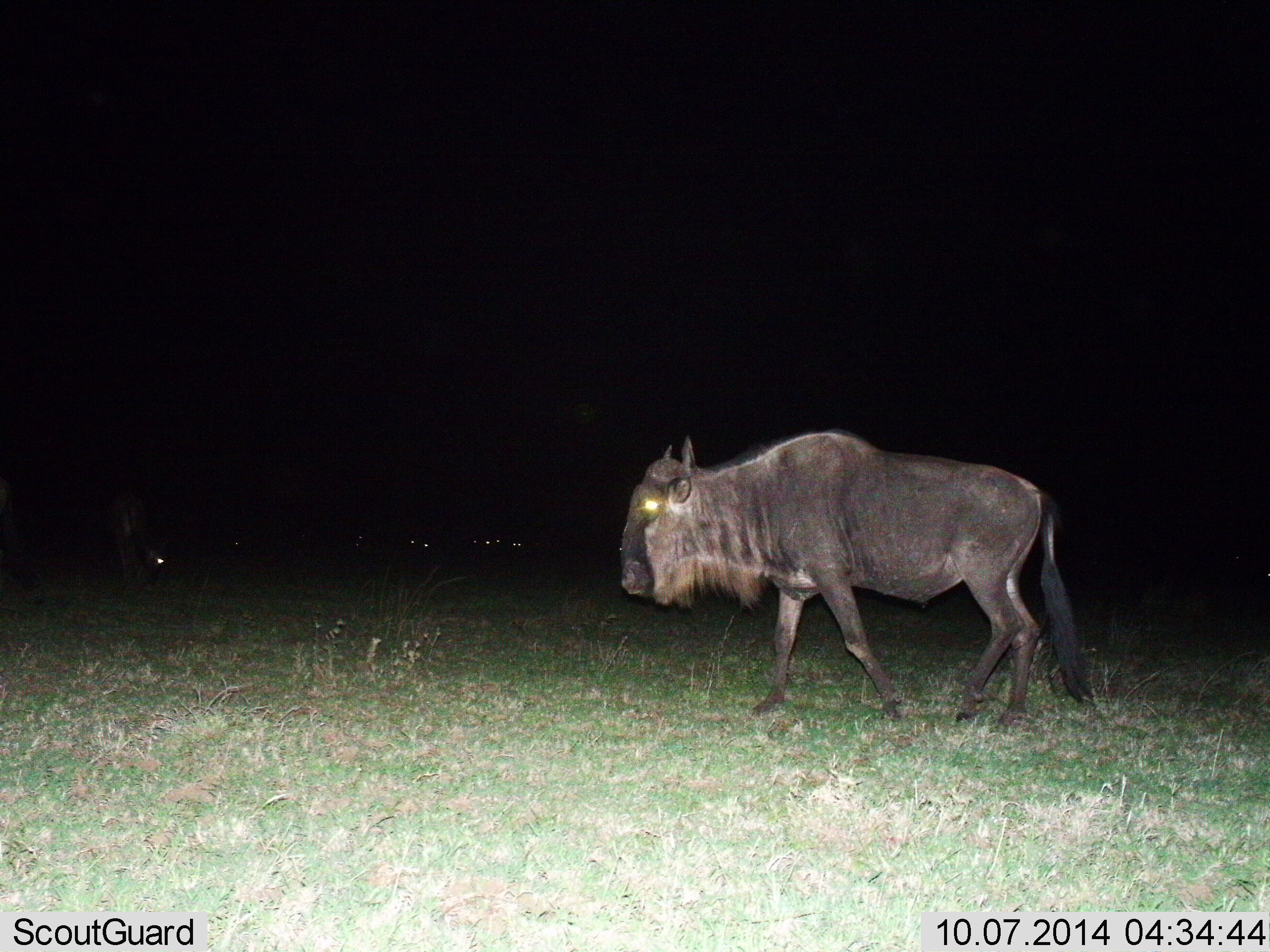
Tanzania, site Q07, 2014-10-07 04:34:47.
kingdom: Animalia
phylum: Chordata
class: Mammalia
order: Artiodactyla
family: Bovidae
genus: Connochaetes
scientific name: Connochaetes taurinus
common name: blue wildebeest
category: wildebeest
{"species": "wildebeest (blue wildebeest) (Connochaetes taurinus)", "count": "1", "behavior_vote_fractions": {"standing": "10%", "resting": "0%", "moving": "90%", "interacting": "0%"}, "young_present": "0%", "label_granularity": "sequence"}